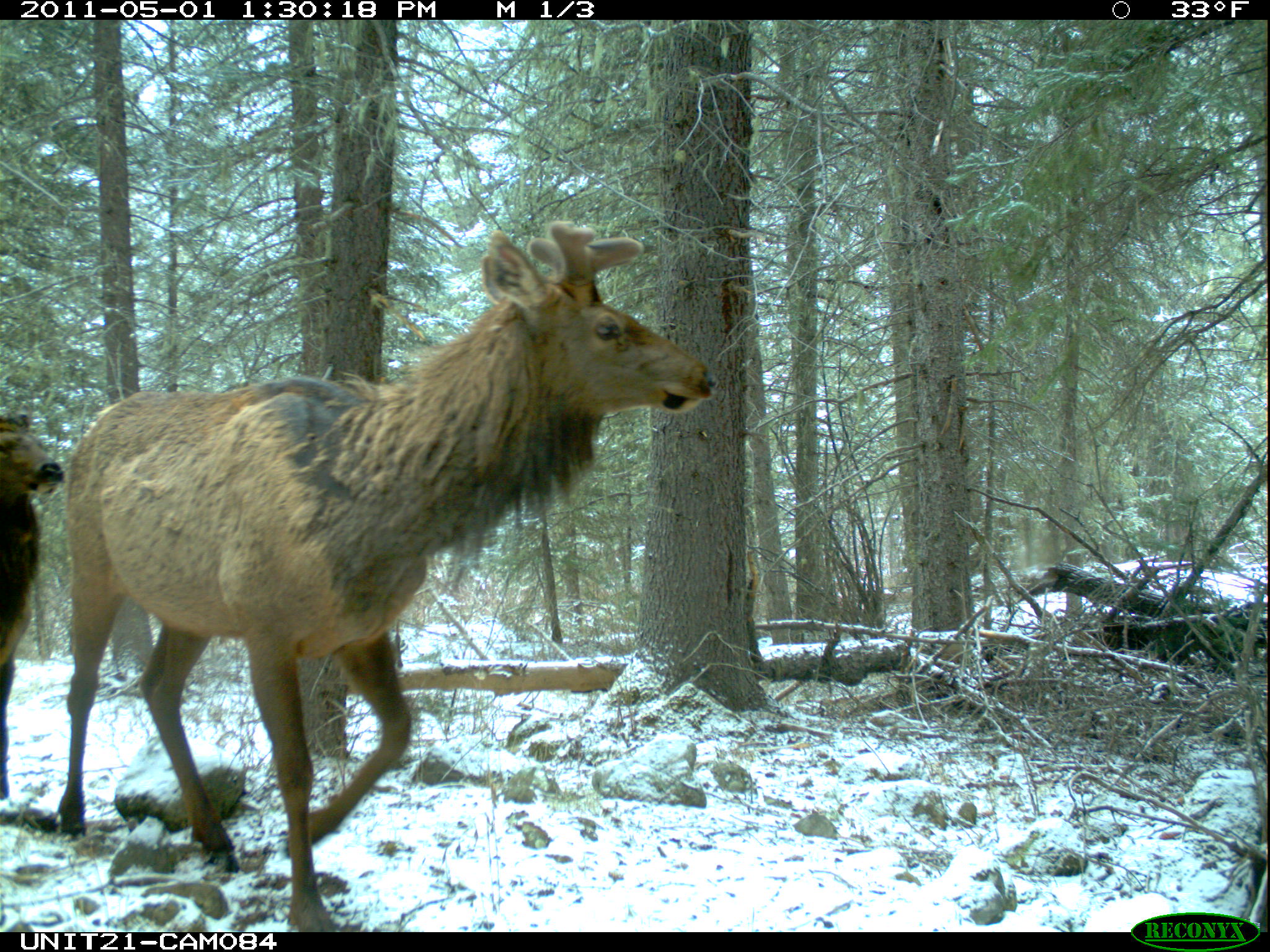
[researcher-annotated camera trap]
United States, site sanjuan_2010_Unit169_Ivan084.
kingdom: Animalia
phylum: Chordata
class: Mammalia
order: Artiodactyla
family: Cervidae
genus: Cervus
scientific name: Cervus elaphus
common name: red deer